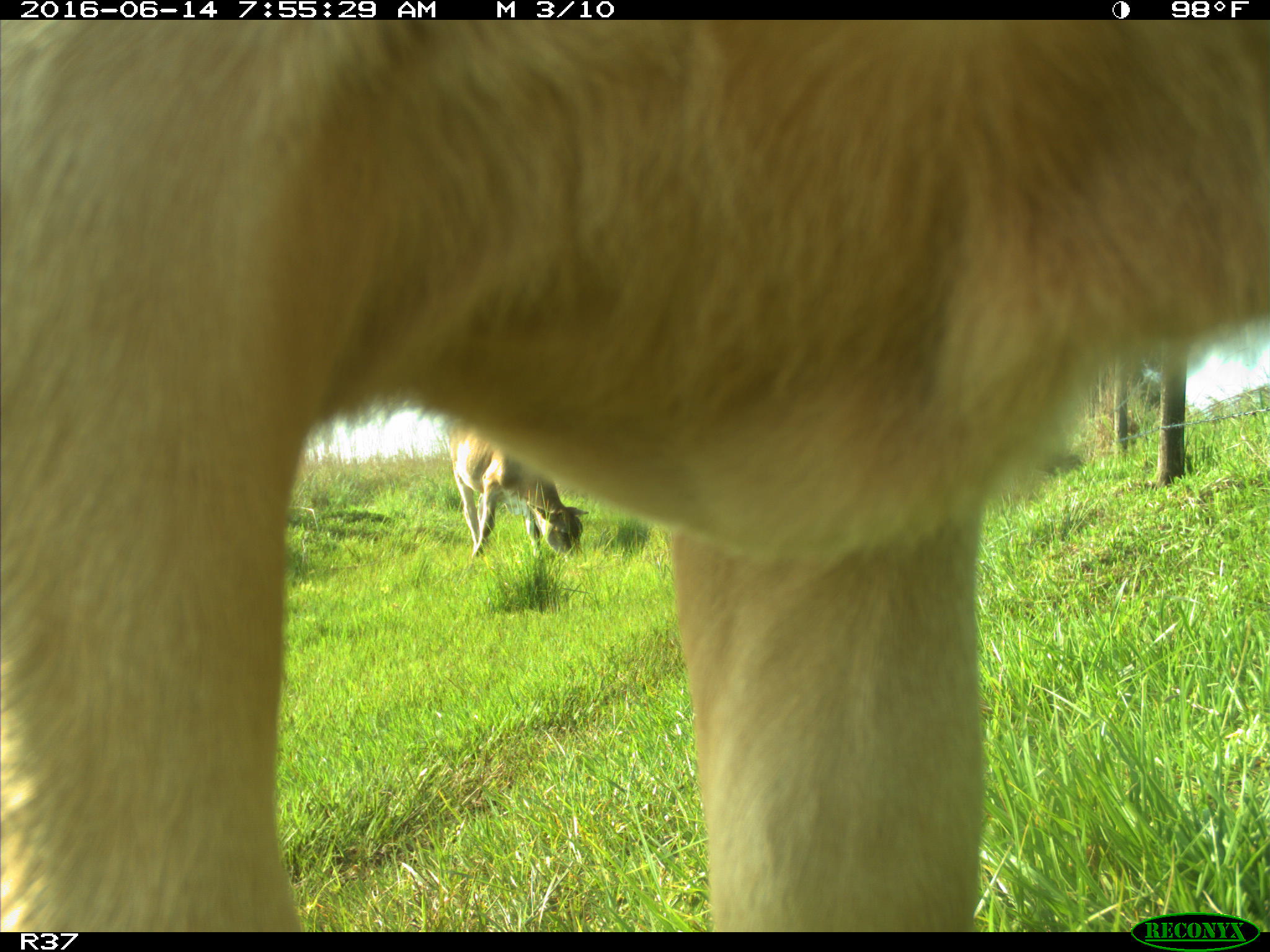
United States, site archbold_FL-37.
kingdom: Animalia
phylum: Chordata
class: Mammalia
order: Artiodactyla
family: Bovidae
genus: Bos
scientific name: Bos taurus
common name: domestic cow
Bos taurus (domestic cow).